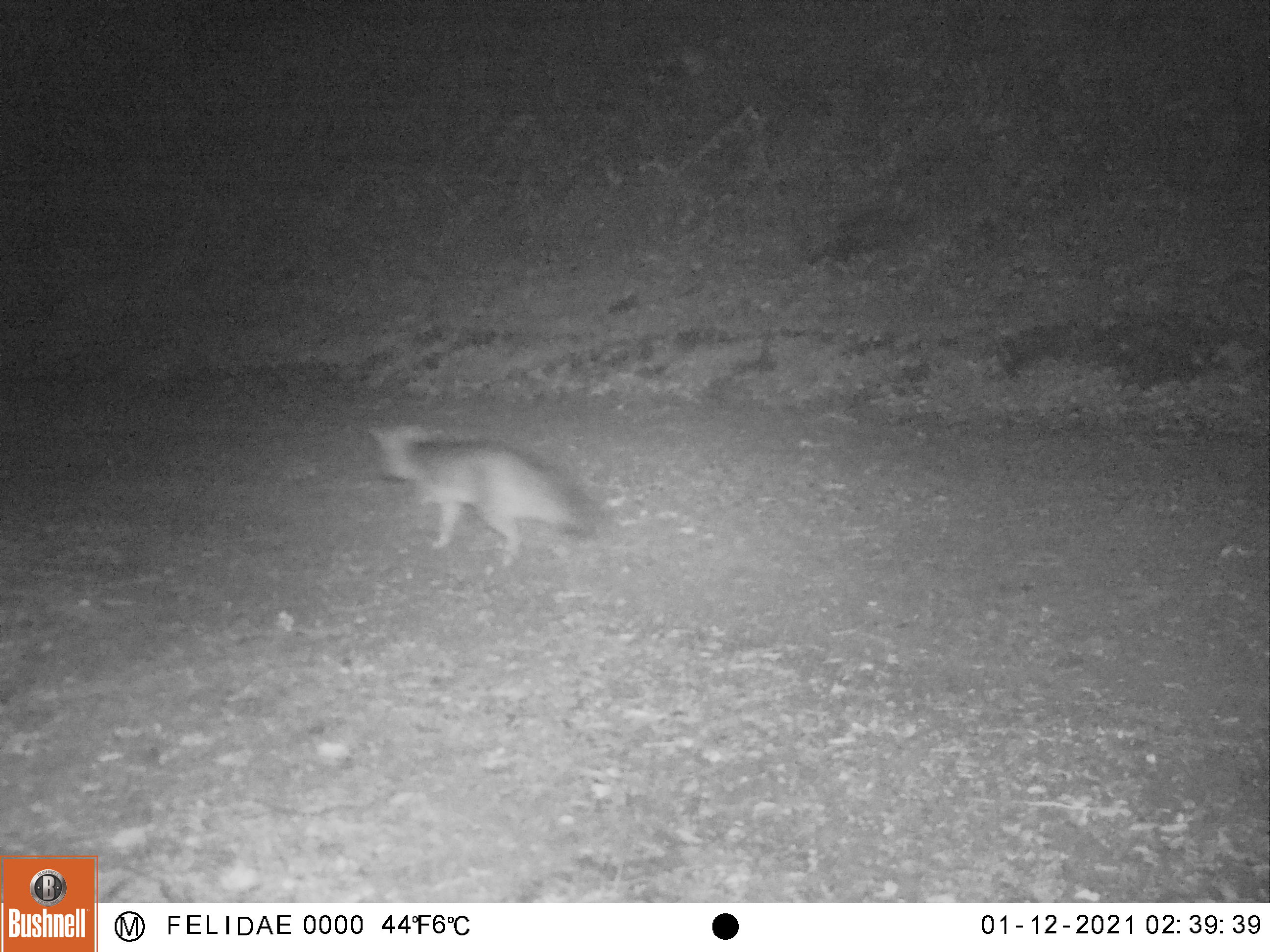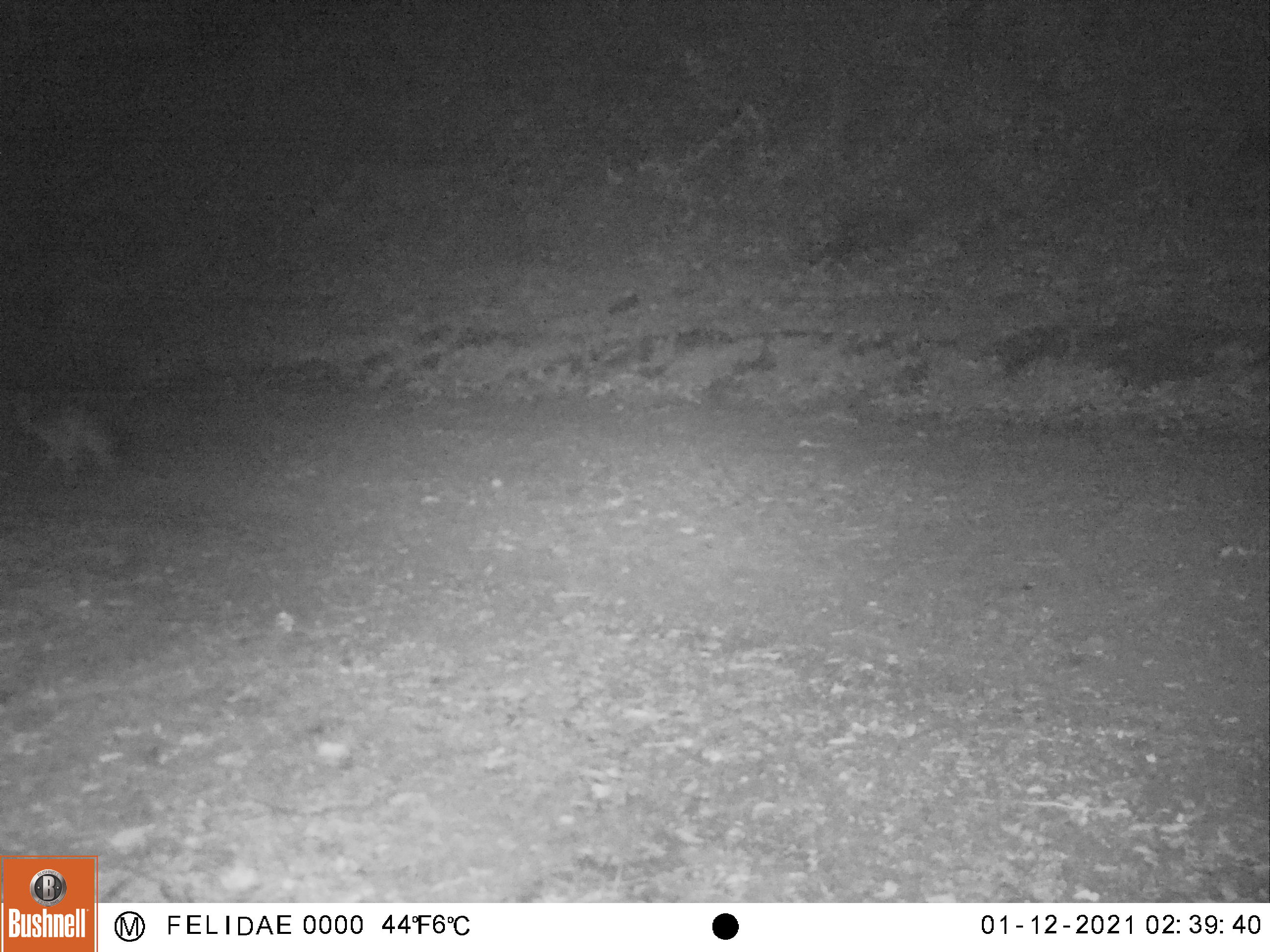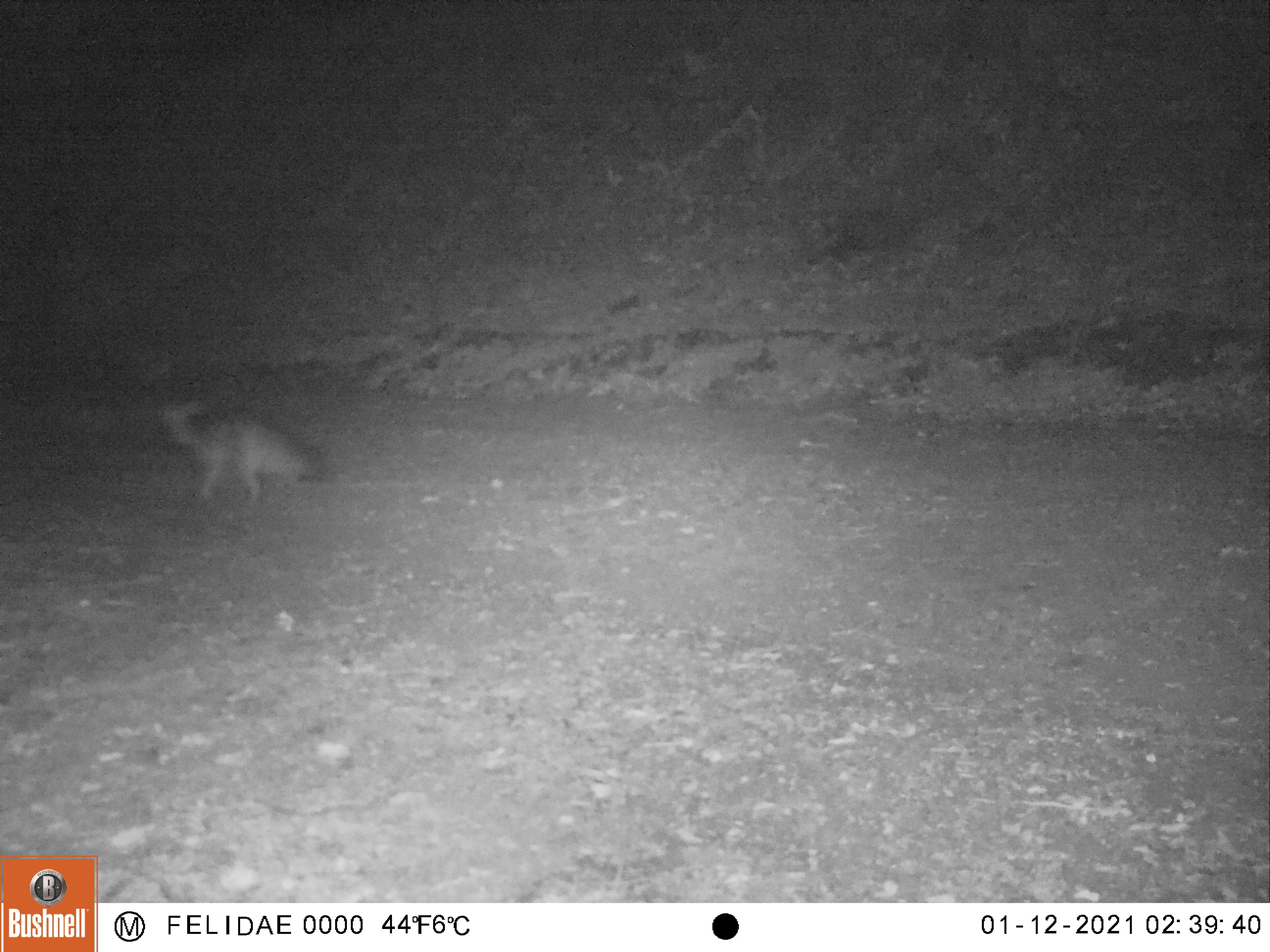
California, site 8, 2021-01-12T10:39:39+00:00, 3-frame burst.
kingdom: Animalia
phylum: Chordata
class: Mammalia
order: Carnivora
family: Canidae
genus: Urocyon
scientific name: Urocyon cinereoargenteus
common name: gray fox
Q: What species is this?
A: Gray fox (Urocyon cinereoargenteus).